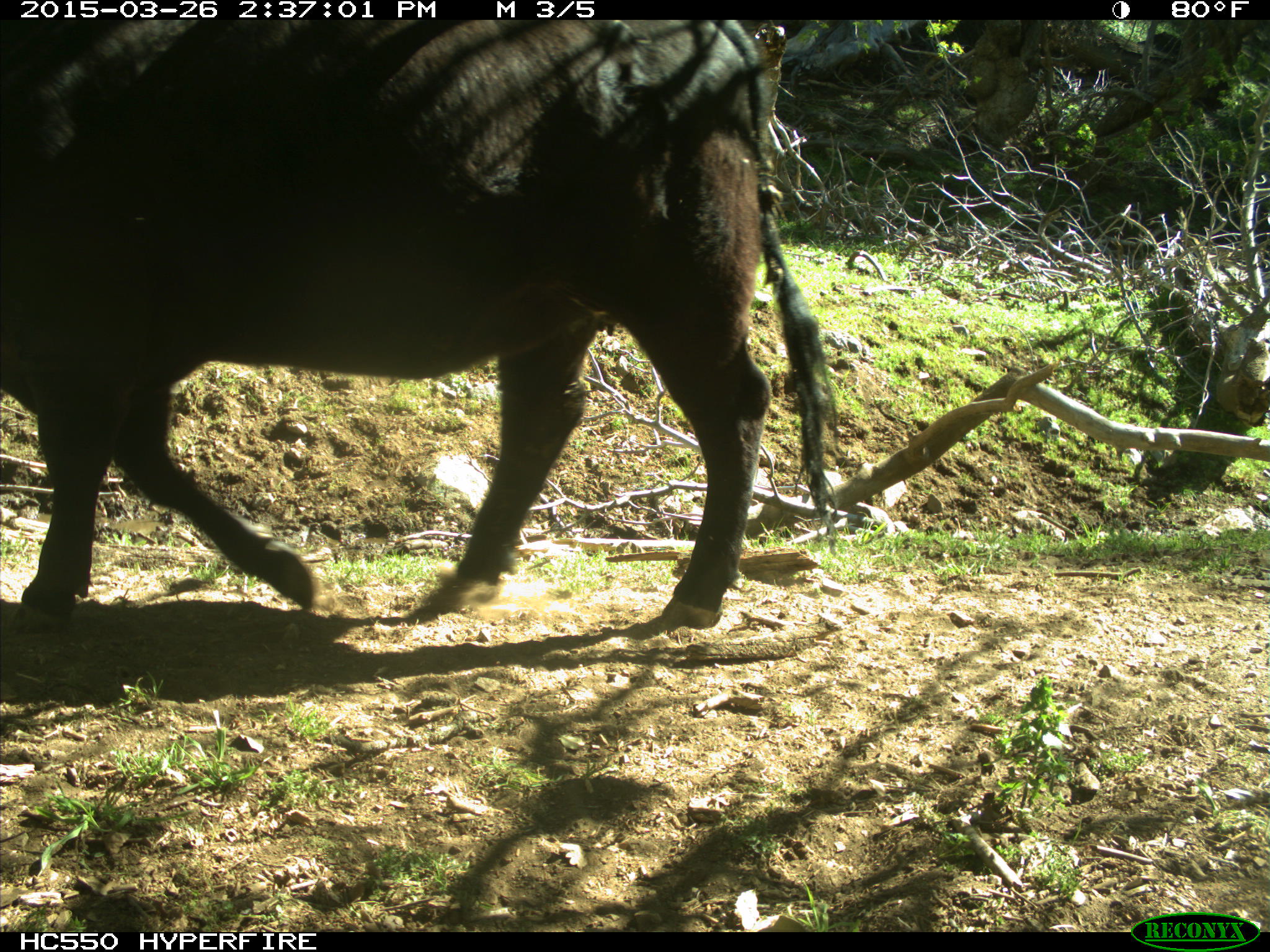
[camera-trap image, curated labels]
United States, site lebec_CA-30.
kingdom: Animalia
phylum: Chordata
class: Mammalia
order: Artiodactyla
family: Bovidae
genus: Bos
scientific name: Bos taurus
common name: domestic cow